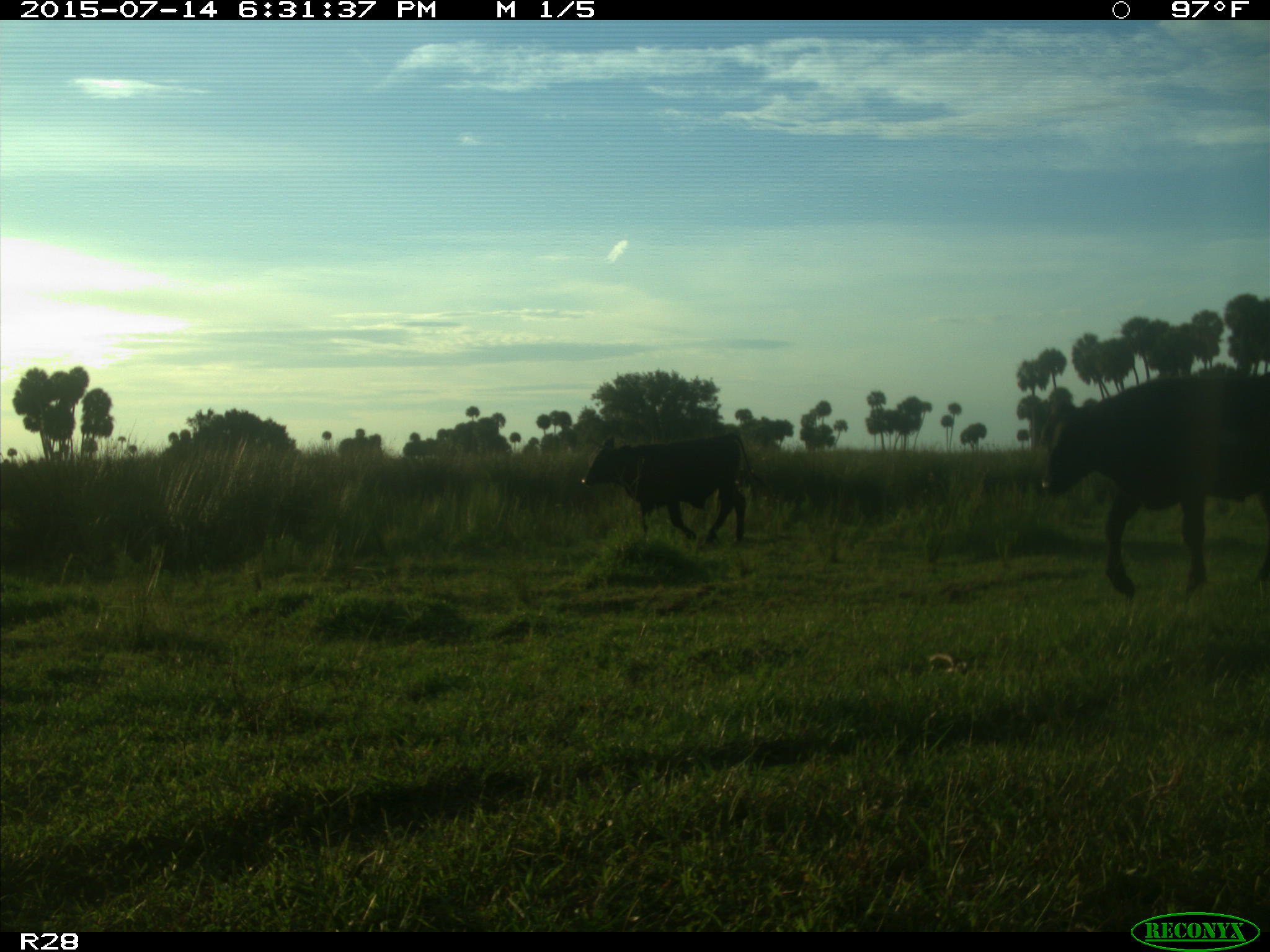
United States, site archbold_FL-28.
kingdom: Animalia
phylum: Chordata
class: Mammalia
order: Artiodactyla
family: Bovidae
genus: Bos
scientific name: Bos taurus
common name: domestic cow